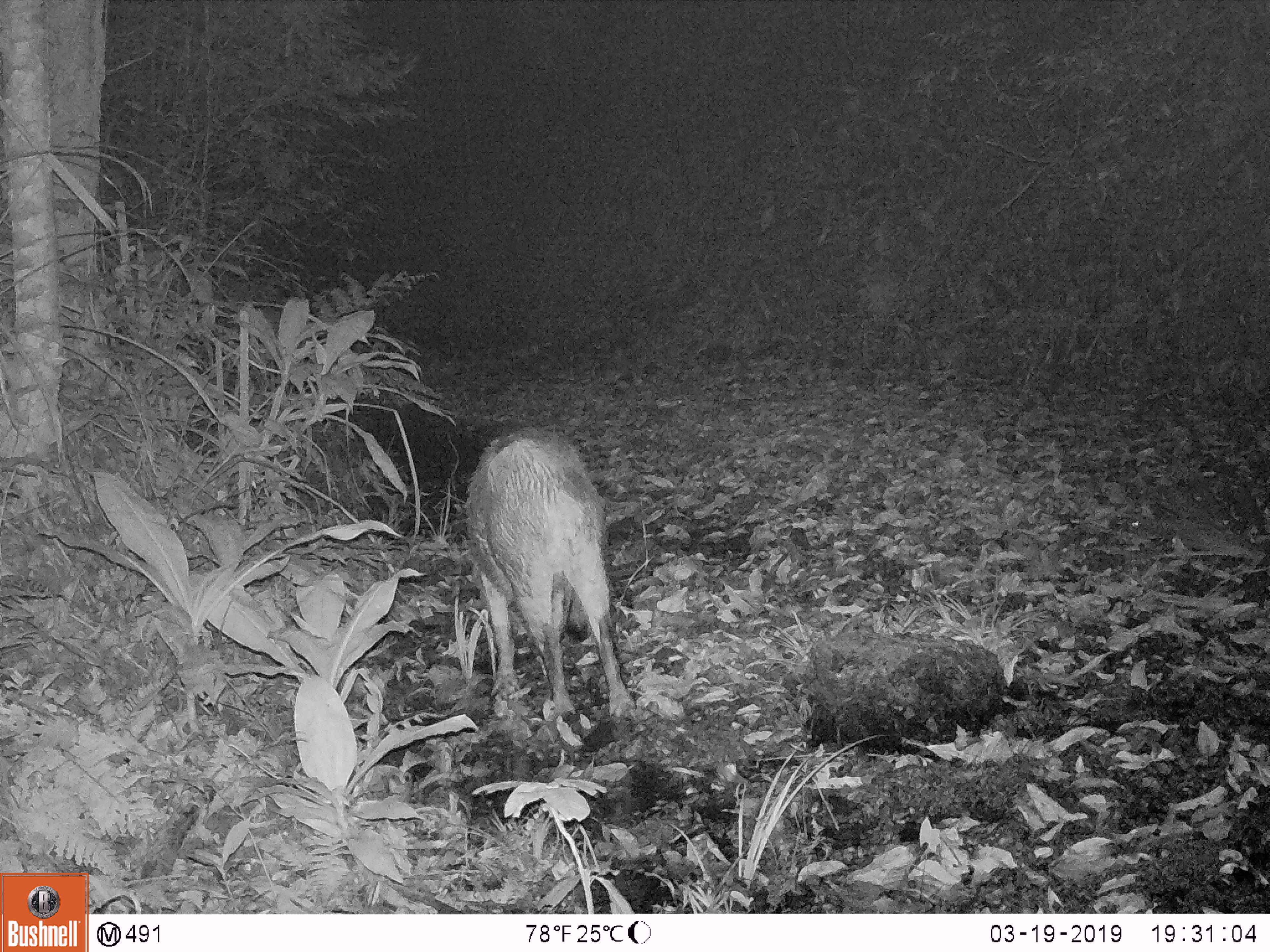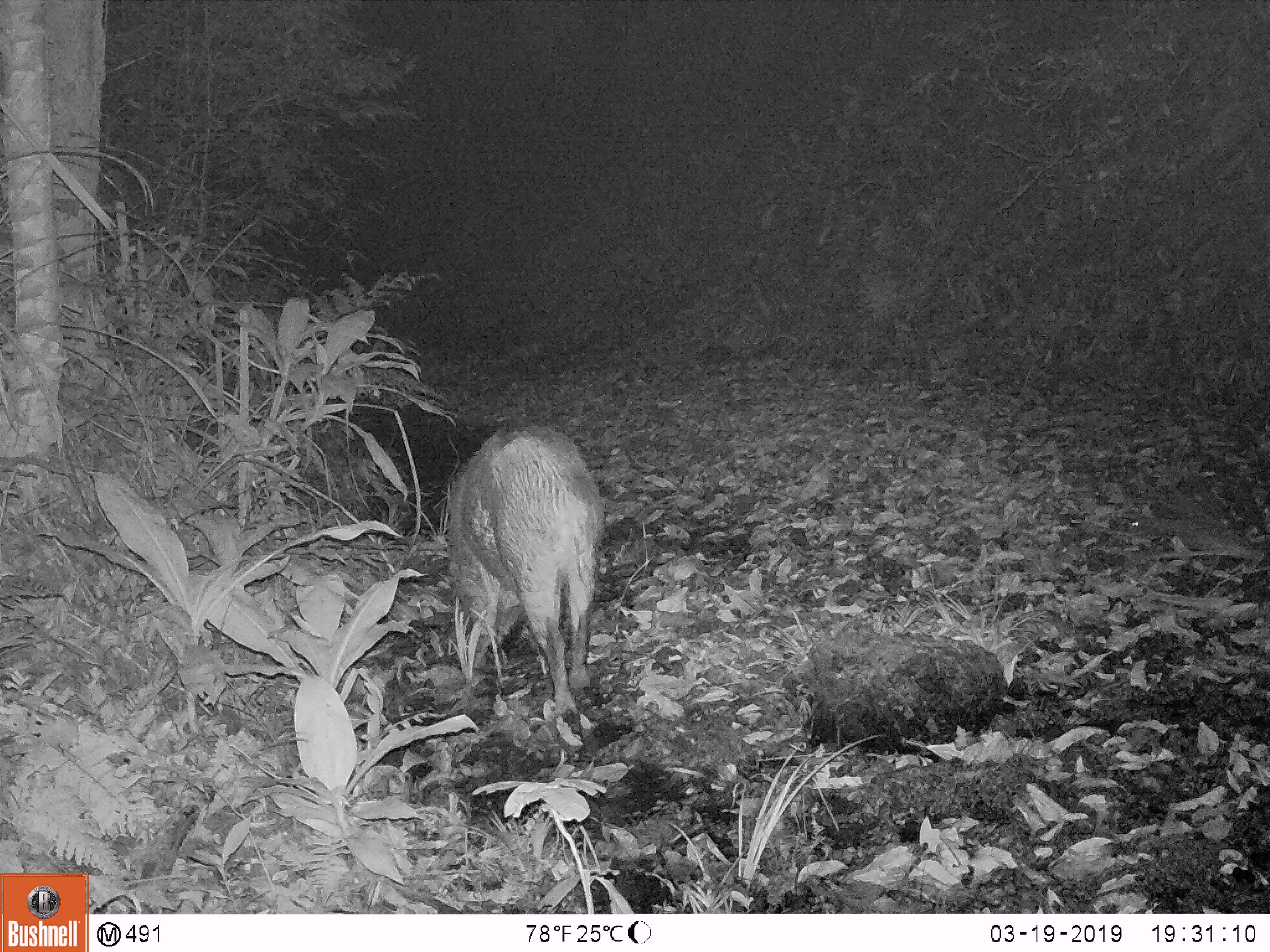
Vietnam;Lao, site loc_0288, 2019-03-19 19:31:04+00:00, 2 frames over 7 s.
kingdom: Animalia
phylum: Chordata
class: Mammalia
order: Artiodactyla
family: Suidae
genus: Sus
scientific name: Sus scrofa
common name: eurasian wild pig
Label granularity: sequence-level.